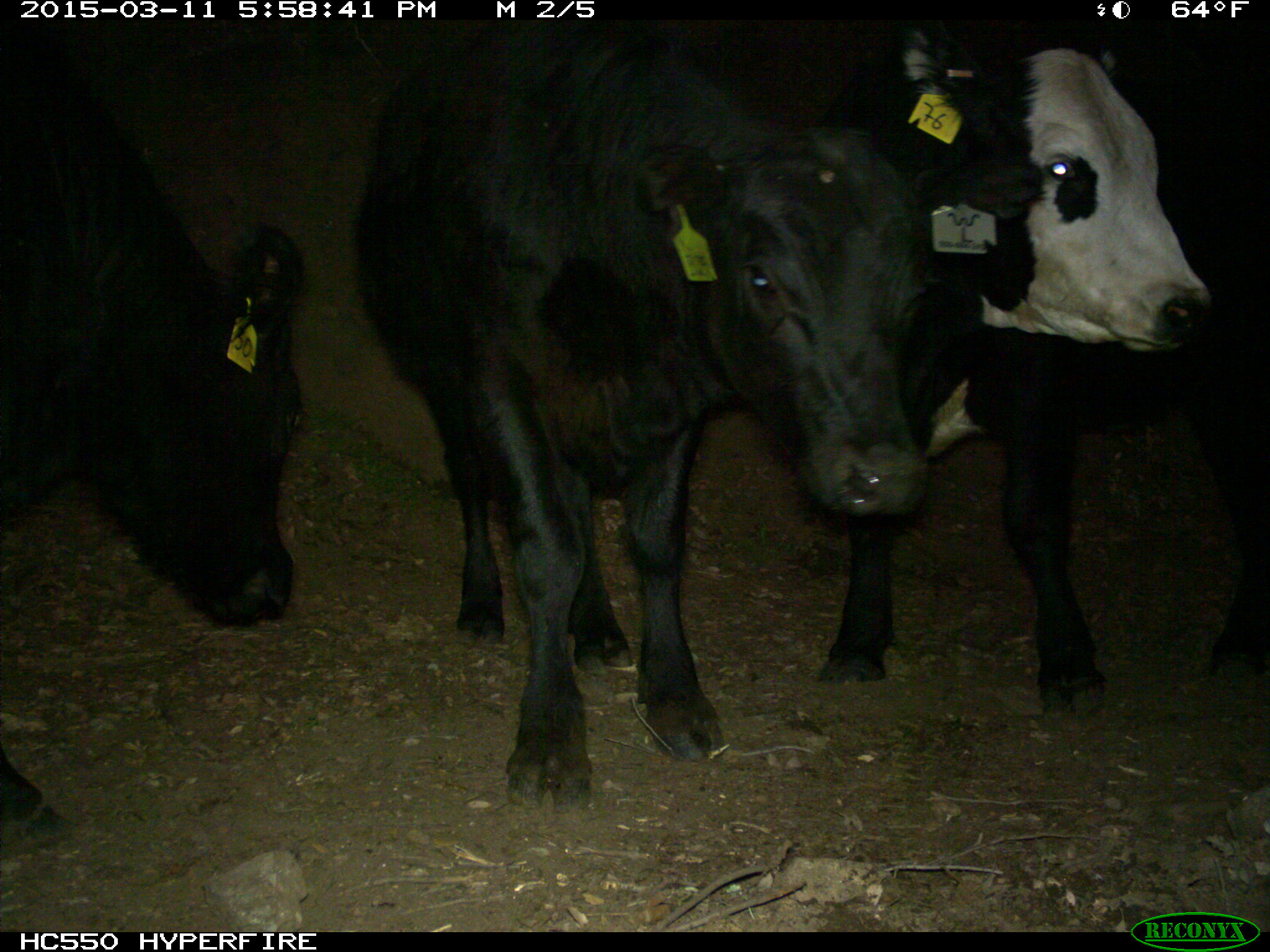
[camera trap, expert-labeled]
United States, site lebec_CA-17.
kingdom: Animalia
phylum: Chordata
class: Mammalia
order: Artiodactyla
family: Bovidae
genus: Bos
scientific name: Bos taurus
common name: domestic cow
Bos taurus (domestic cow).